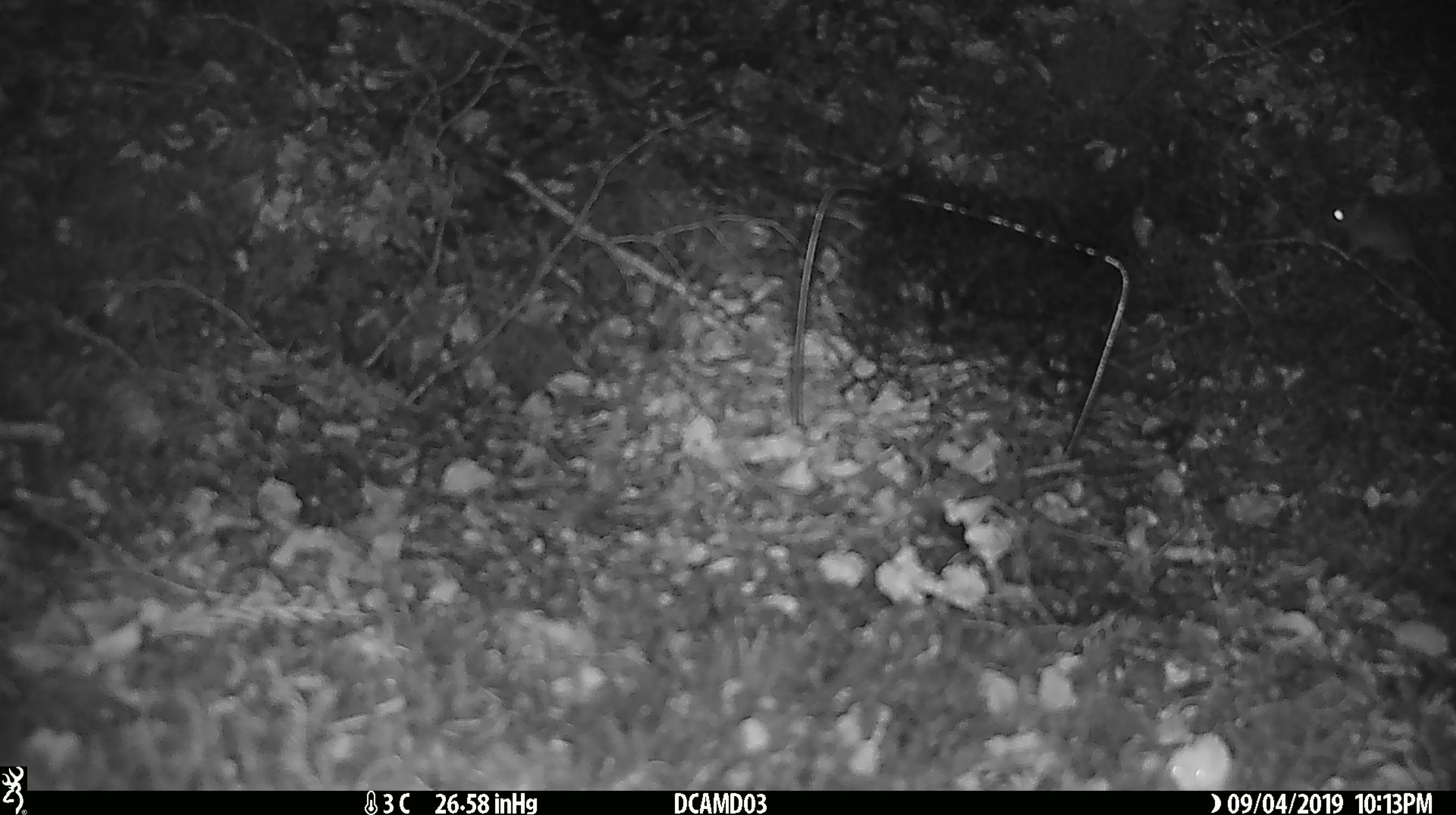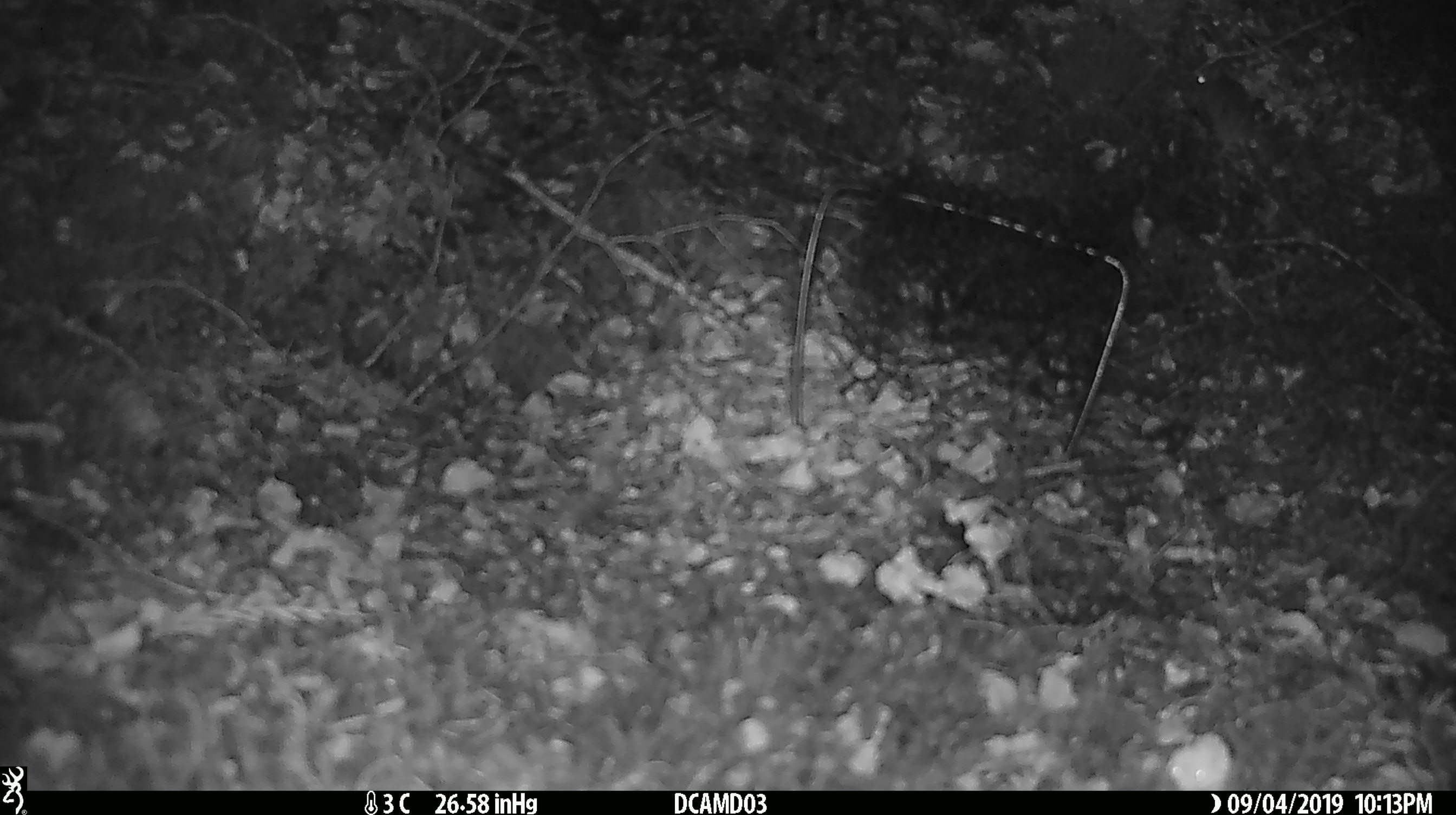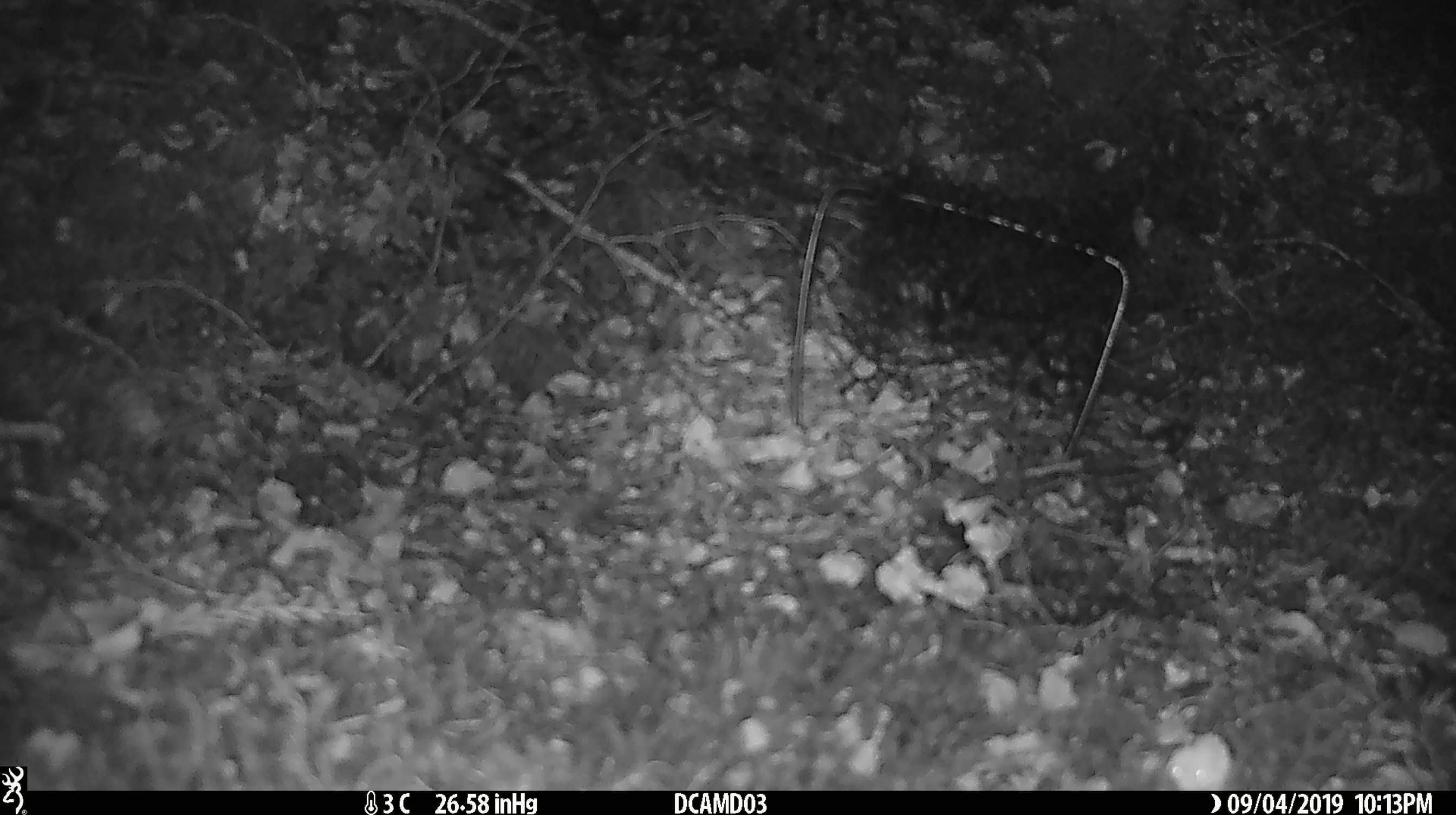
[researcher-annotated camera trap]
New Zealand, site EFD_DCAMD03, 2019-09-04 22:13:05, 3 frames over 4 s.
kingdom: Animalia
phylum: Chordata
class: Mammalia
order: Rodentia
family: Muridae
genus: Mus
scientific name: Mus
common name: mouse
Mouse (Mus).